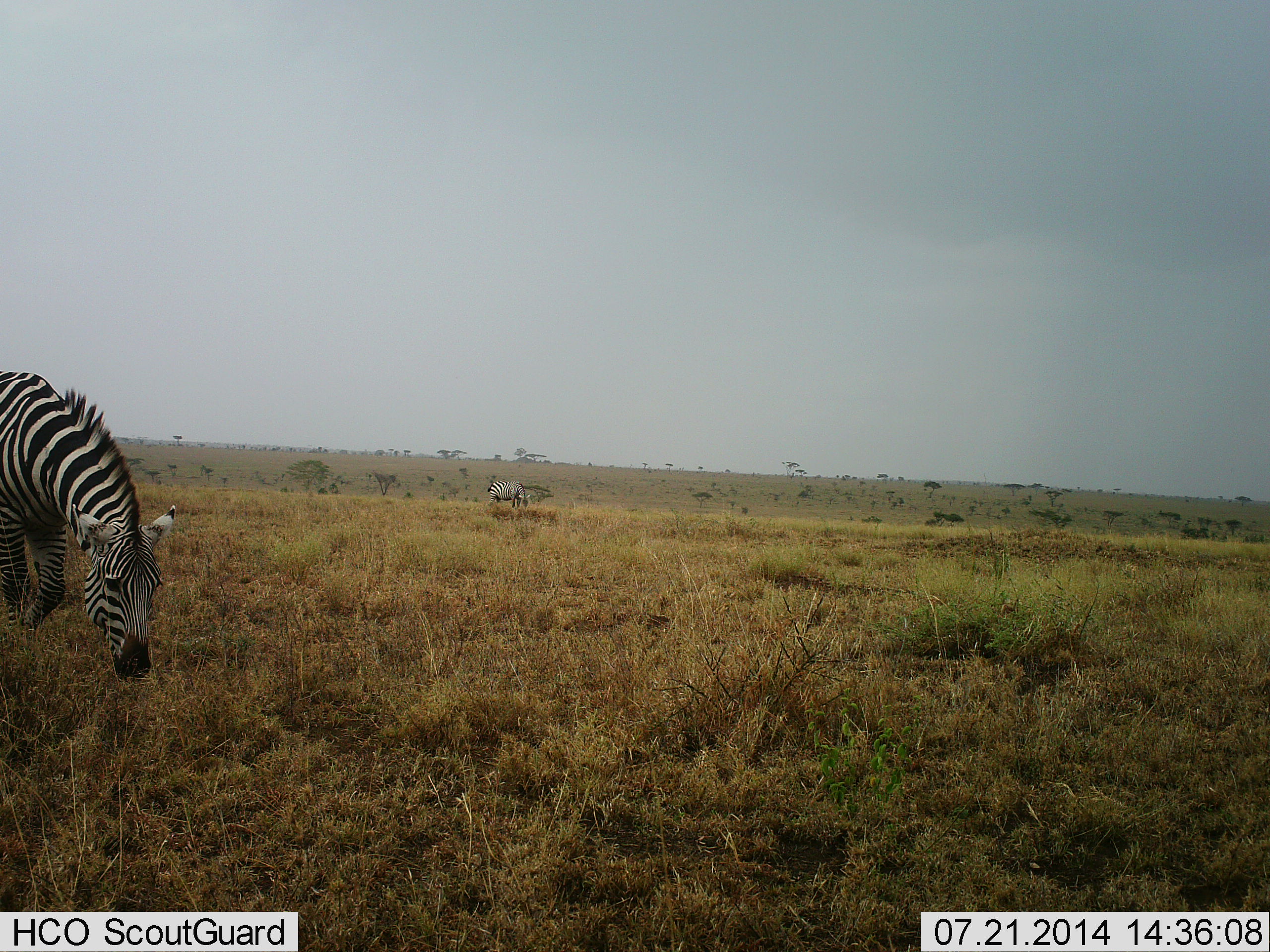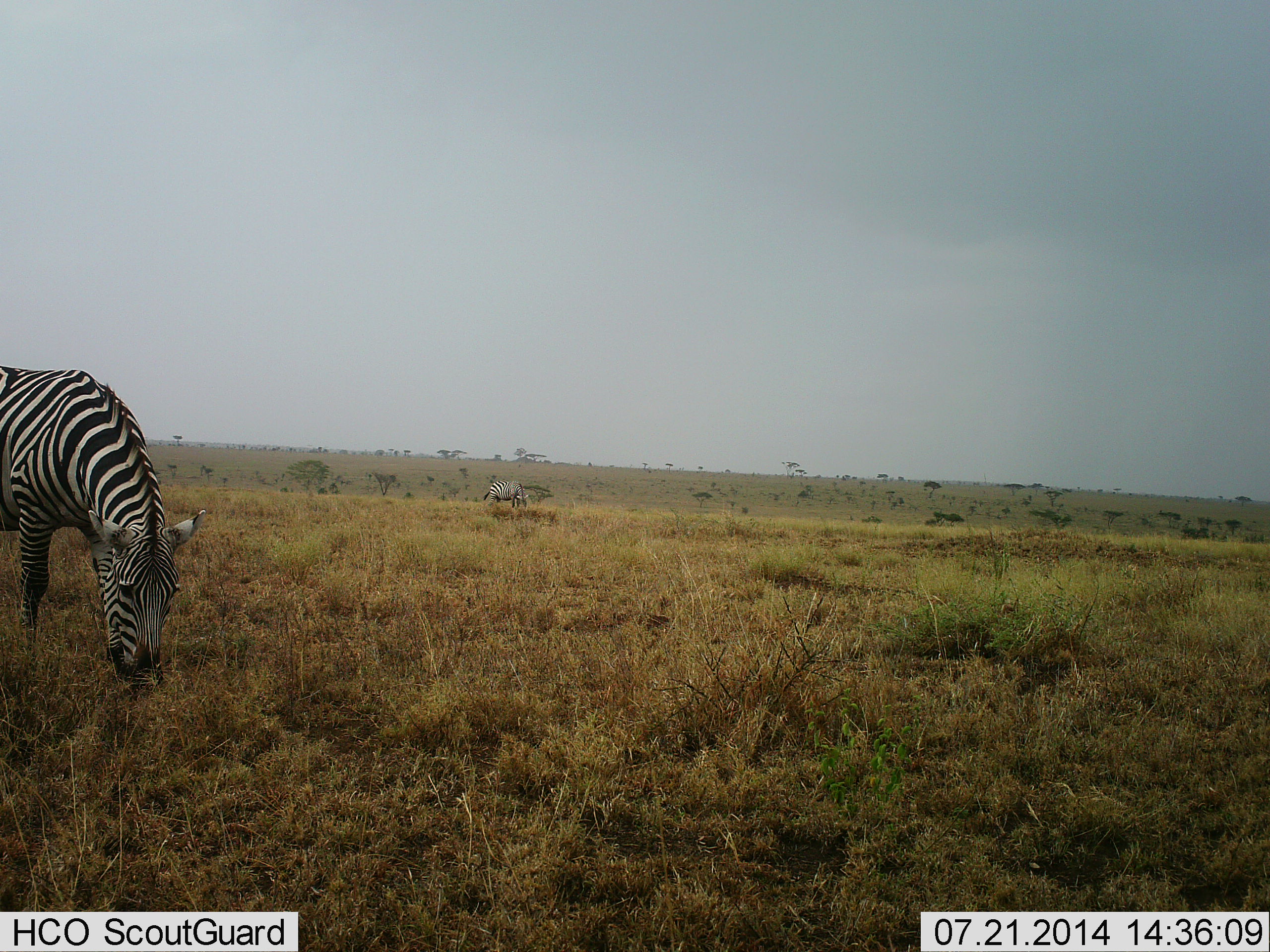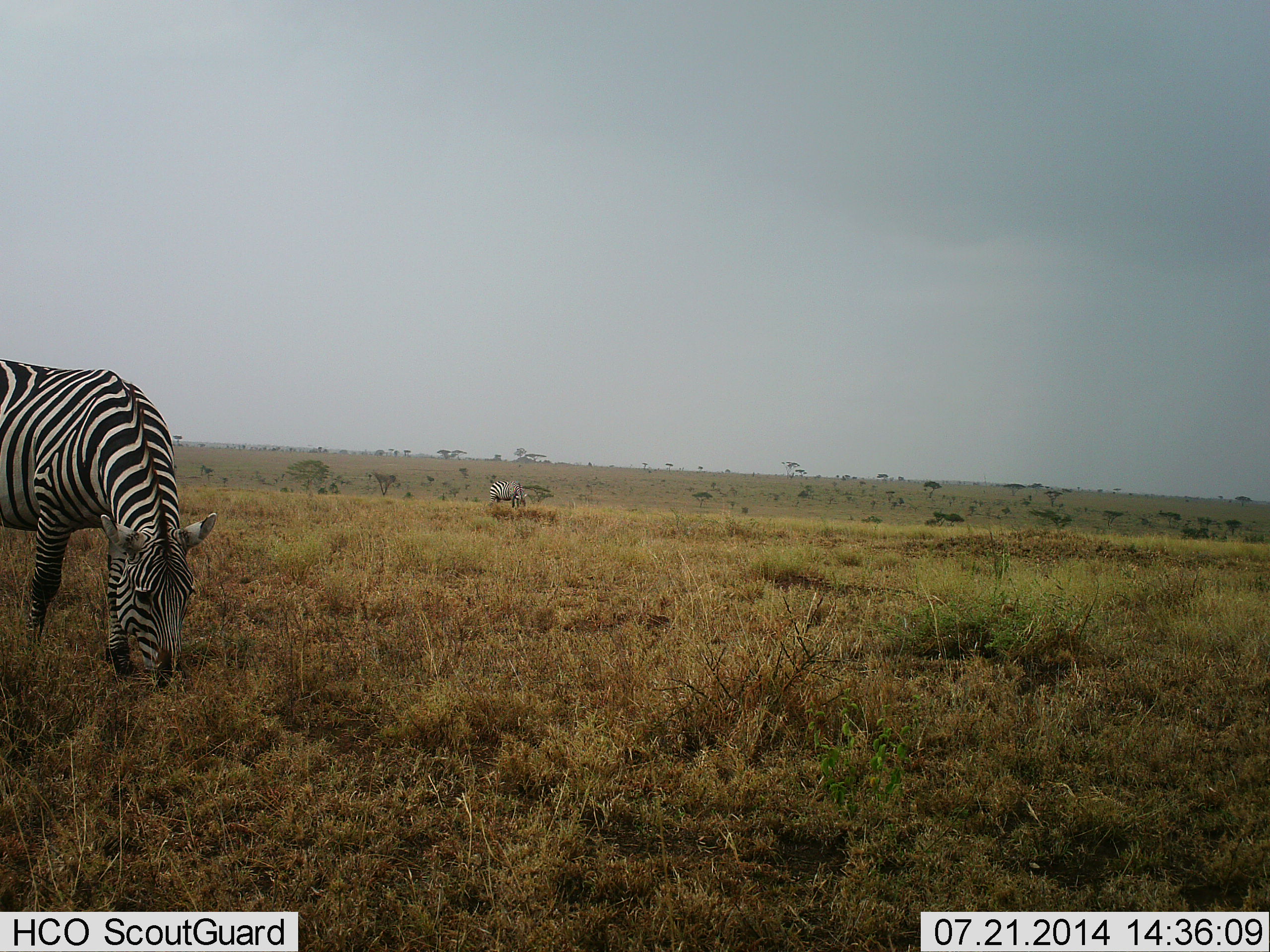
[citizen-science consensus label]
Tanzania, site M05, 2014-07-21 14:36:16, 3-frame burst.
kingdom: Animalia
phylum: Chordata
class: Mammalia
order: Perissodactyla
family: Equidae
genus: Equus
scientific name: Equus quagga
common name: plains zebra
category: zebra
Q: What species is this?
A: Zebra (plains zebra) (Equus quagga).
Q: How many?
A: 2.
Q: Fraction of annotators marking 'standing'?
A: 20%.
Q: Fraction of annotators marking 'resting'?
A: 0%.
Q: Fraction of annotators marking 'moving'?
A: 0%.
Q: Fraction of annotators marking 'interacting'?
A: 0%.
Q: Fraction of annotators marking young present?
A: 0%.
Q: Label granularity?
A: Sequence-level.